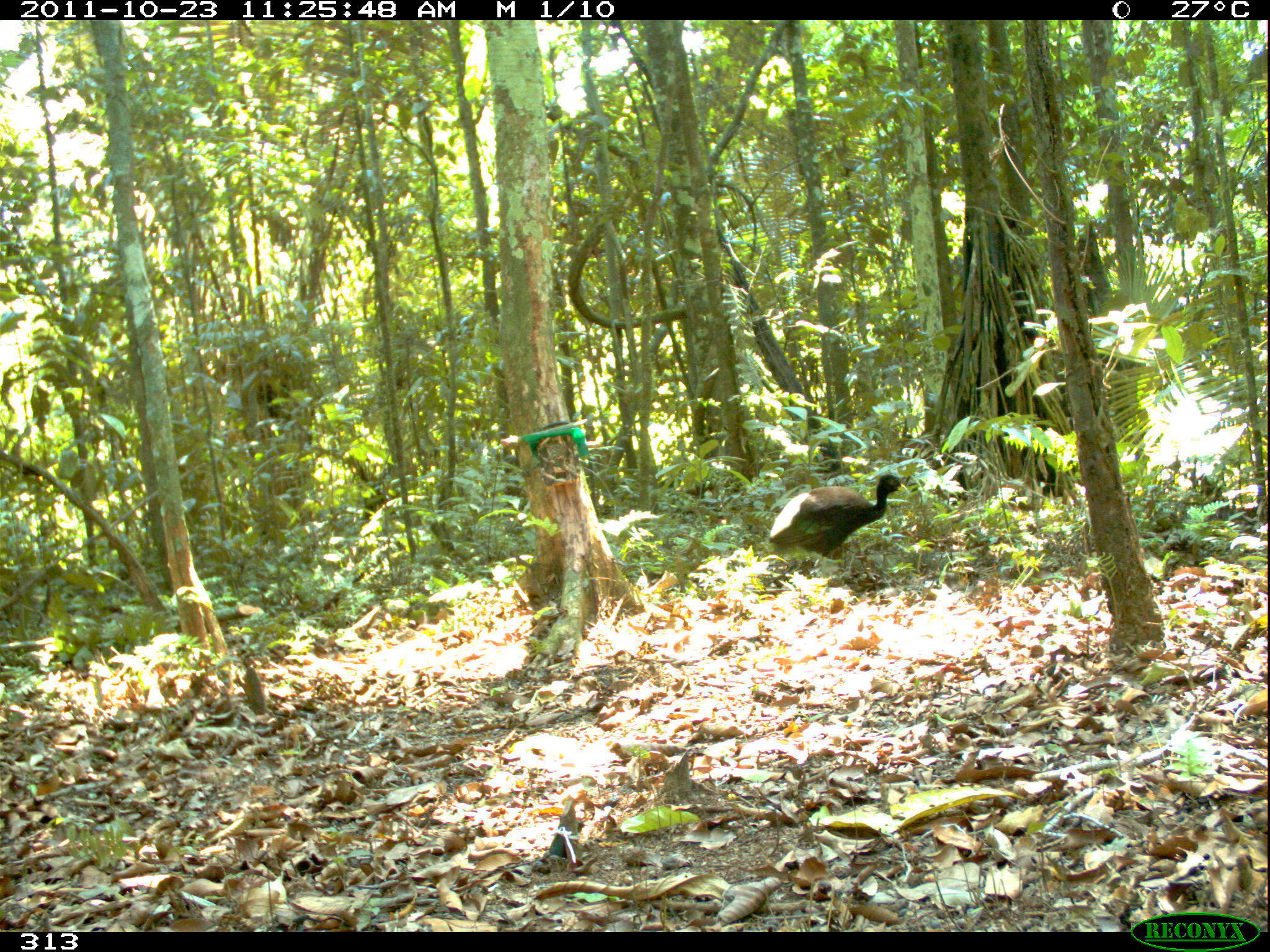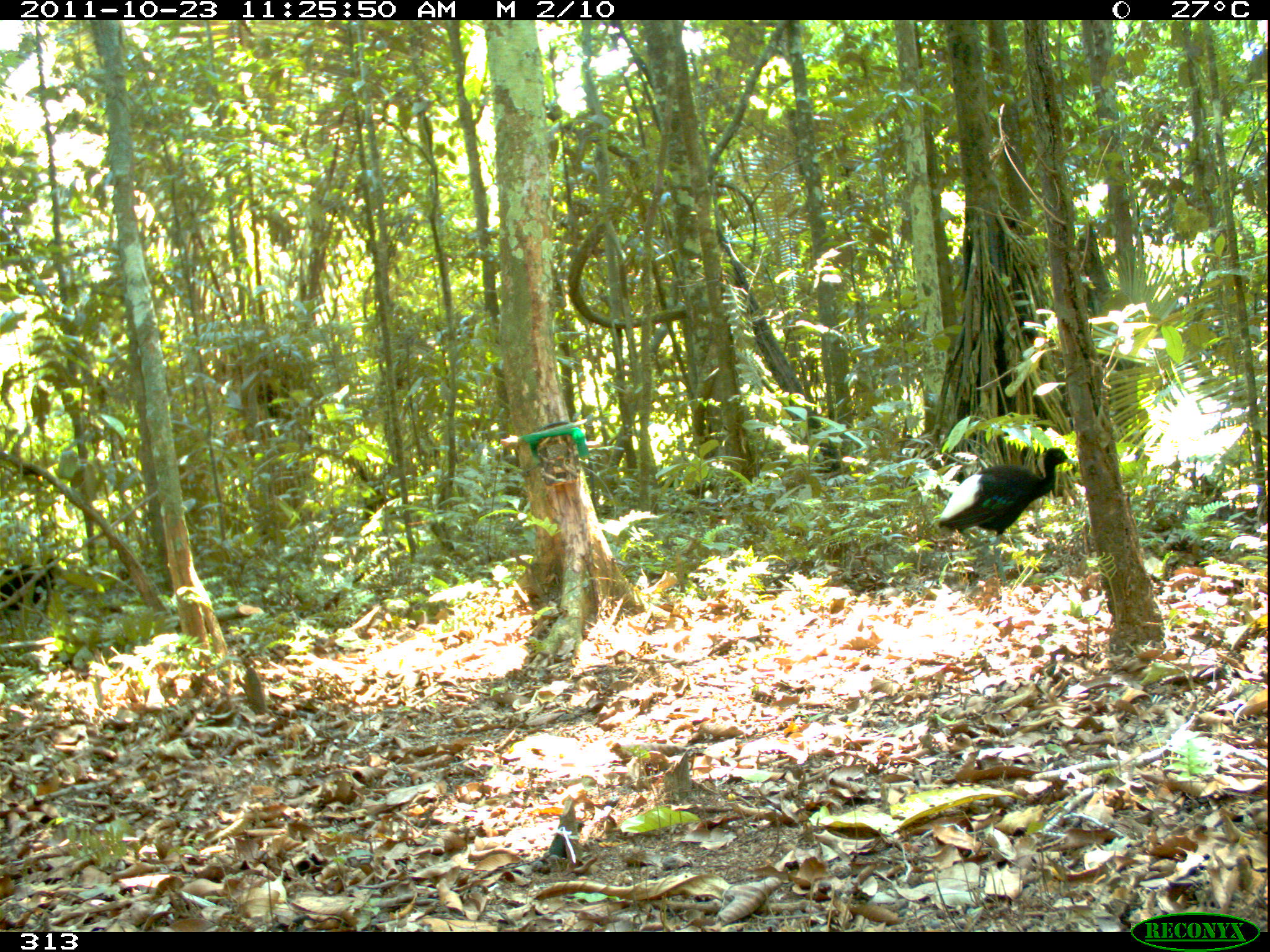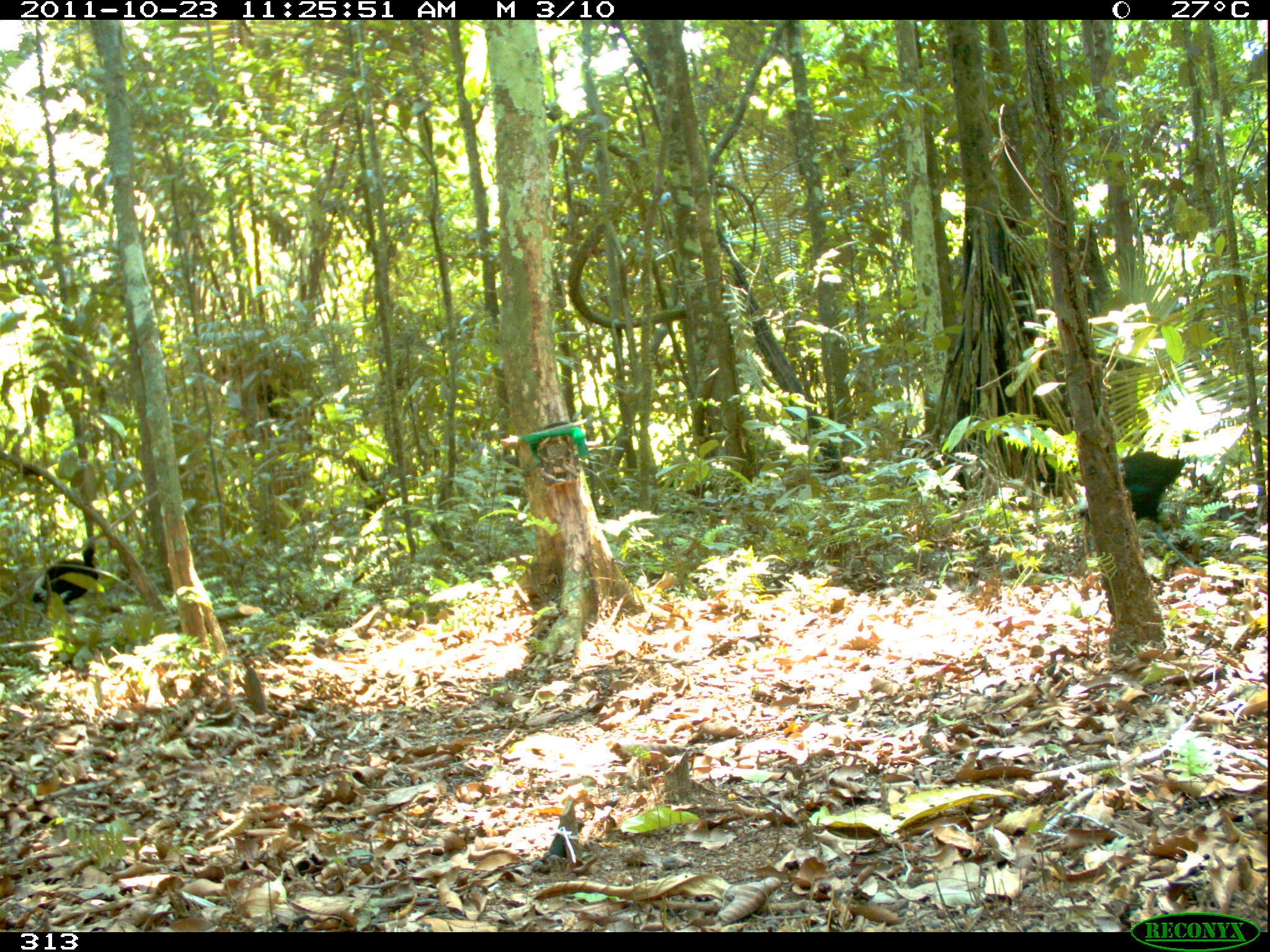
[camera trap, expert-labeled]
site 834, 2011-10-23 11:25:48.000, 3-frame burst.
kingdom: Animalia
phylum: Chordata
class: Aves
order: Gruiformes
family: Psophiidae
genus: Psophia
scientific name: Psophia leucoptera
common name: pale-winged trumpeter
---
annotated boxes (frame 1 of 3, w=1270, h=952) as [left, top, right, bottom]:
psophia leucoptera: [768, 474, 907, 566]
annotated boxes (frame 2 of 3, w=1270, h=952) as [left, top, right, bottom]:
psophia leucoptera: [938, 447, 1075, 585]; [0, 557, 58, 610]